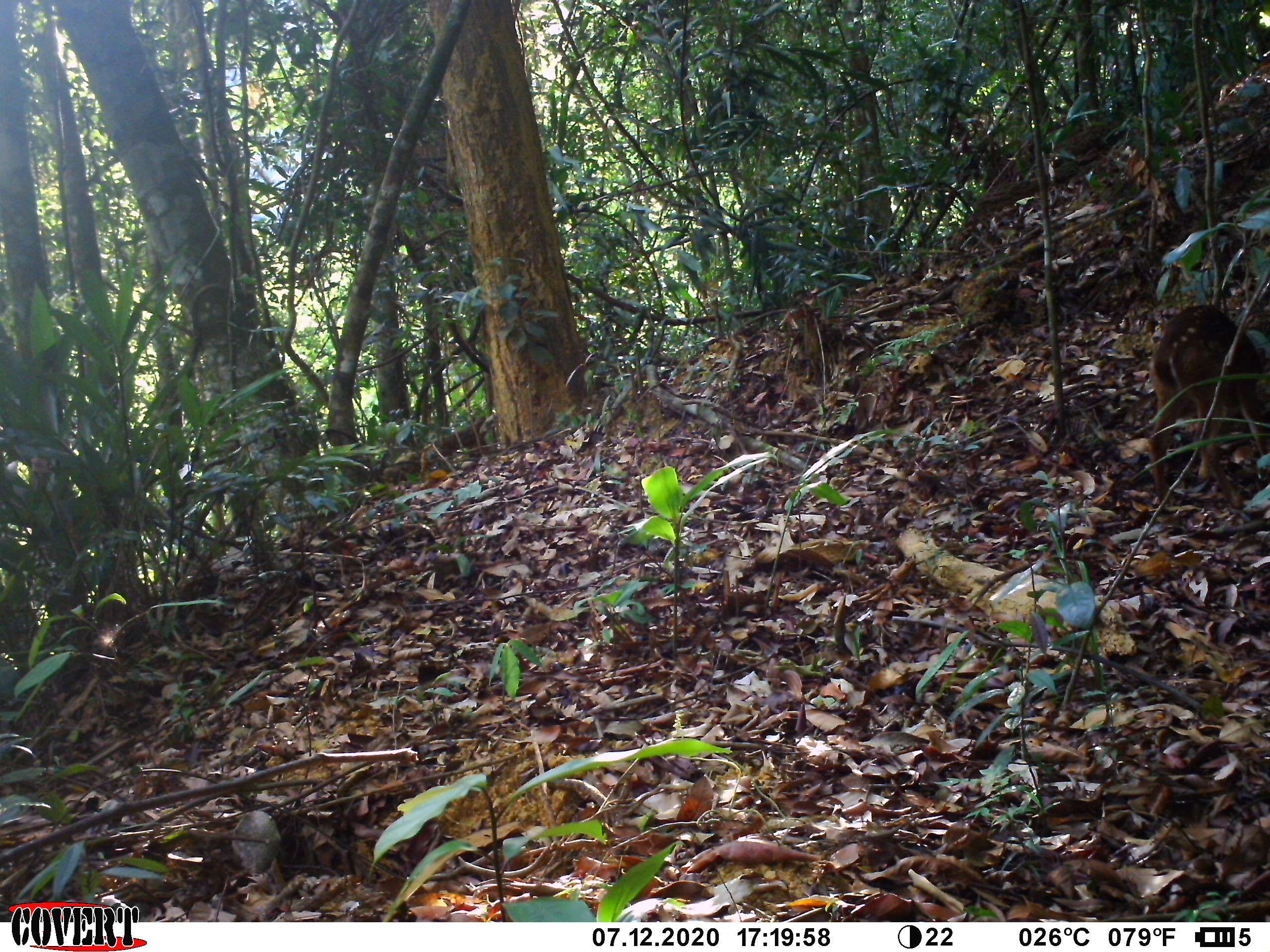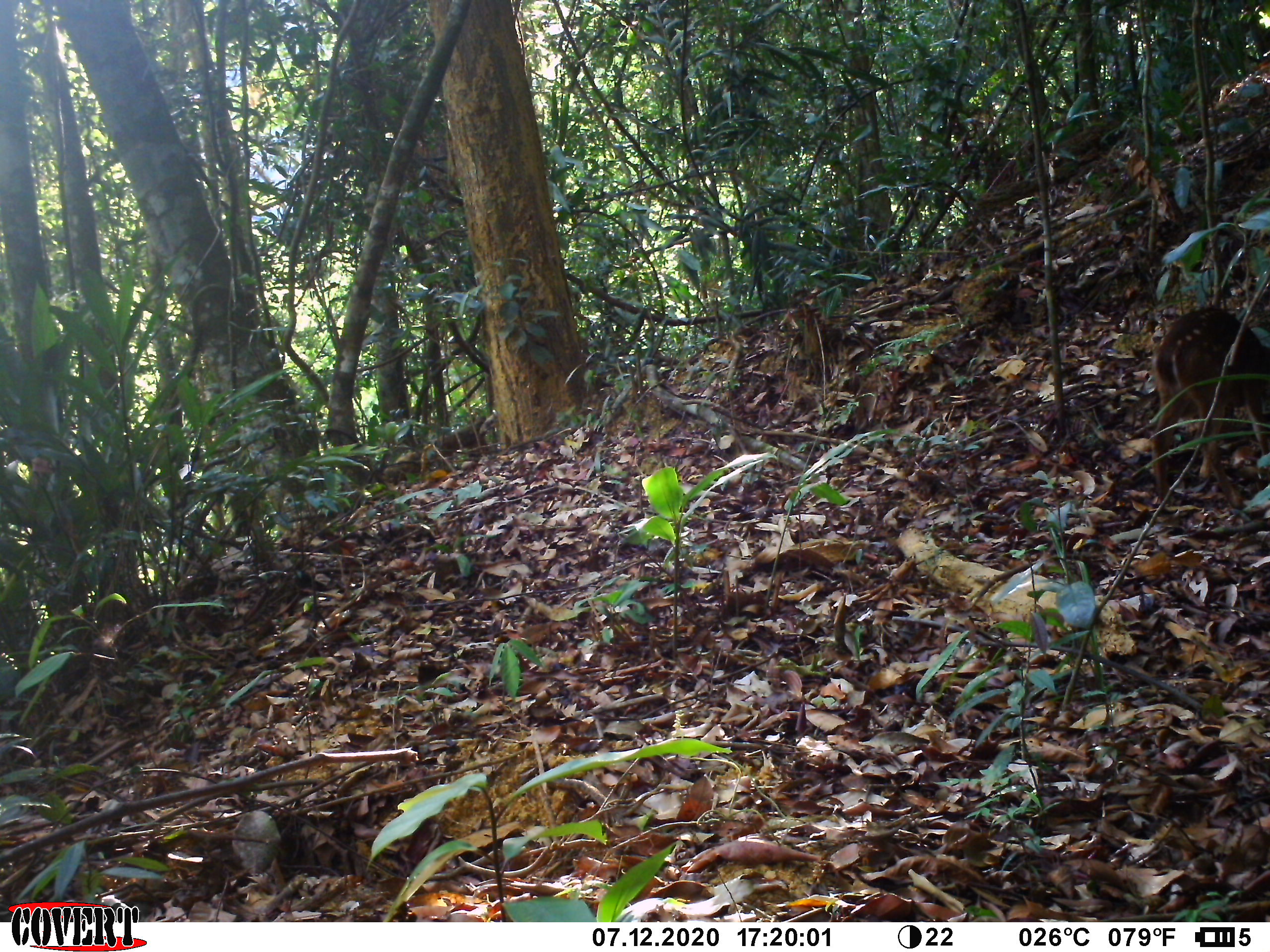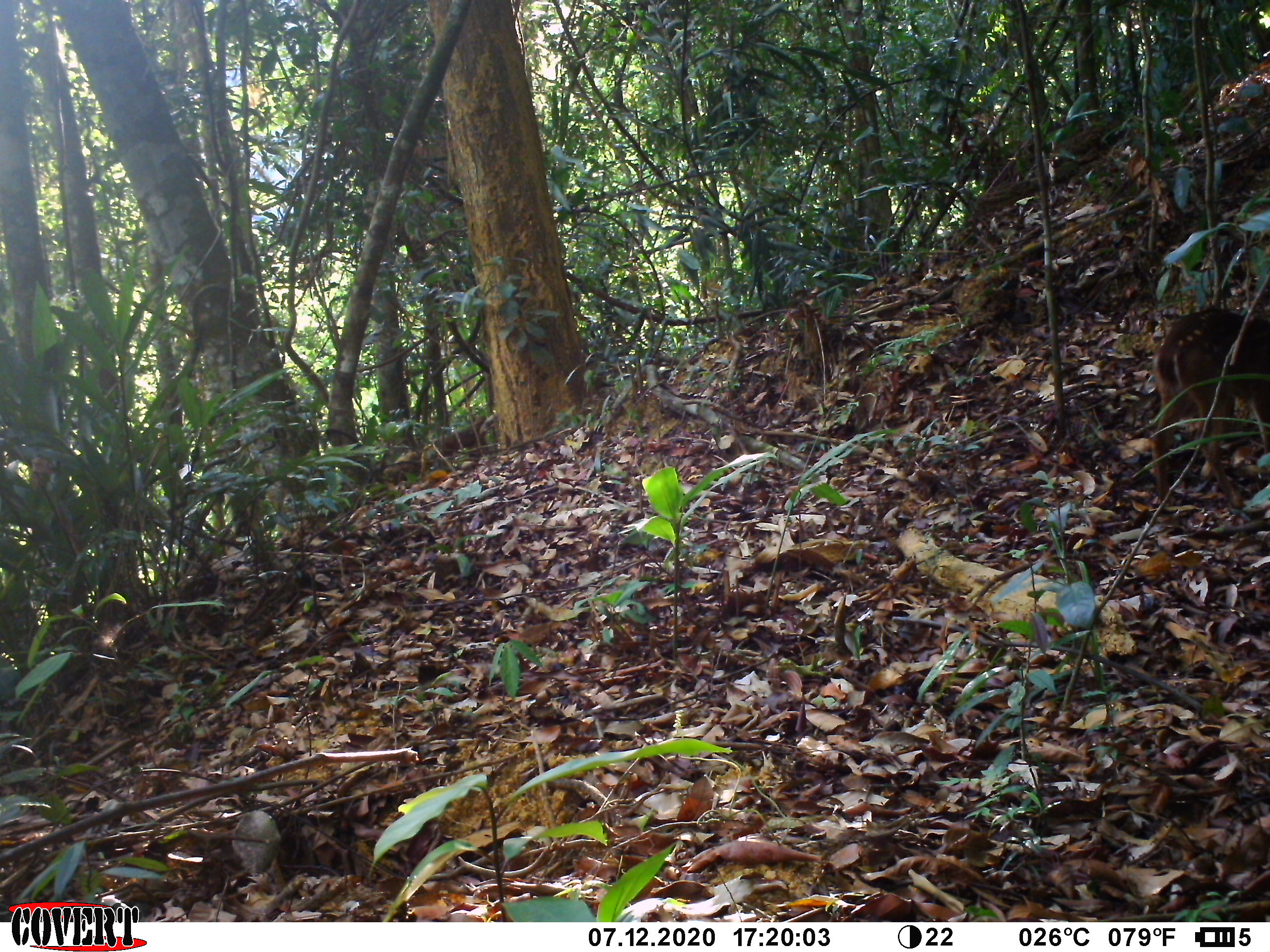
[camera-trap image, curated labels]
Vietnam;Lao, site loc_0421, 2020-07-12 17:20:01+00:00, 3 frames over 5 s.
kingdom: Animalia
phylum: Chordata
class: Mammalia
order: Artiodactyla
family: Cervidae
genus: Muntiacus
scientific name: Muntiacus vuquangensis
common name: large-antlered muntjac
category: large antlered muntjac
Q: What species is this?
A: Large antlered muntjac (large-antlered muntjac) (Muntiacus vuquangensis).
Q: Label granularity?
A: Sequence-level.